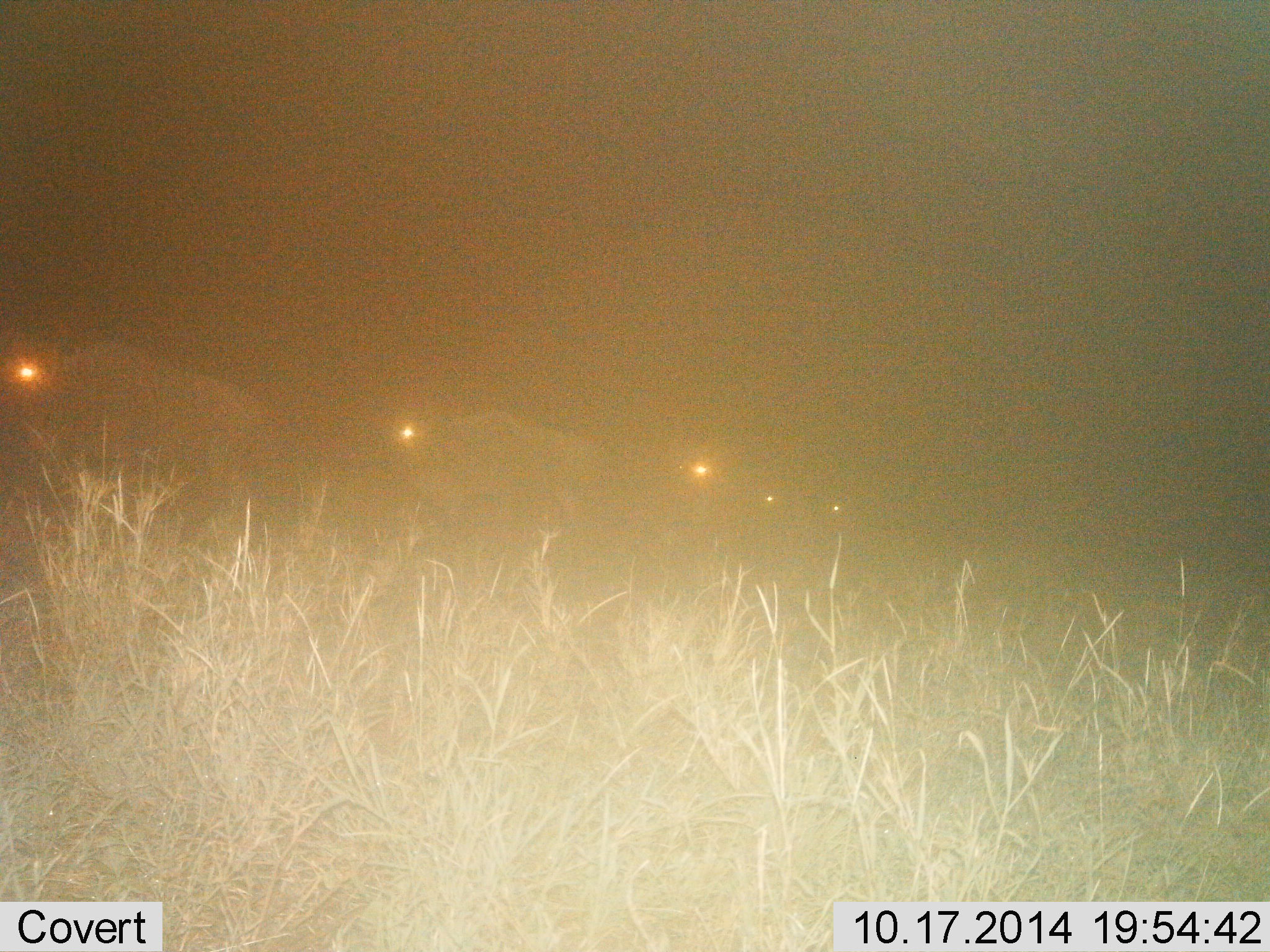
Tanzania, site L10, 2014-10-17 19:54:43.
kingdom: Animalia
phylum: Chordata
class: Mammalia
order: Artiodactyla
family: Bovidae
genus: Connochaetes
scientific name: Connochaetes taurinus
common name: blue wildebeest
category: wildebeest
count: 5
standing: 10%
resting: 0%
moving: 100%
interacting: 0%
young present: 0%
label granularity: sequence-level